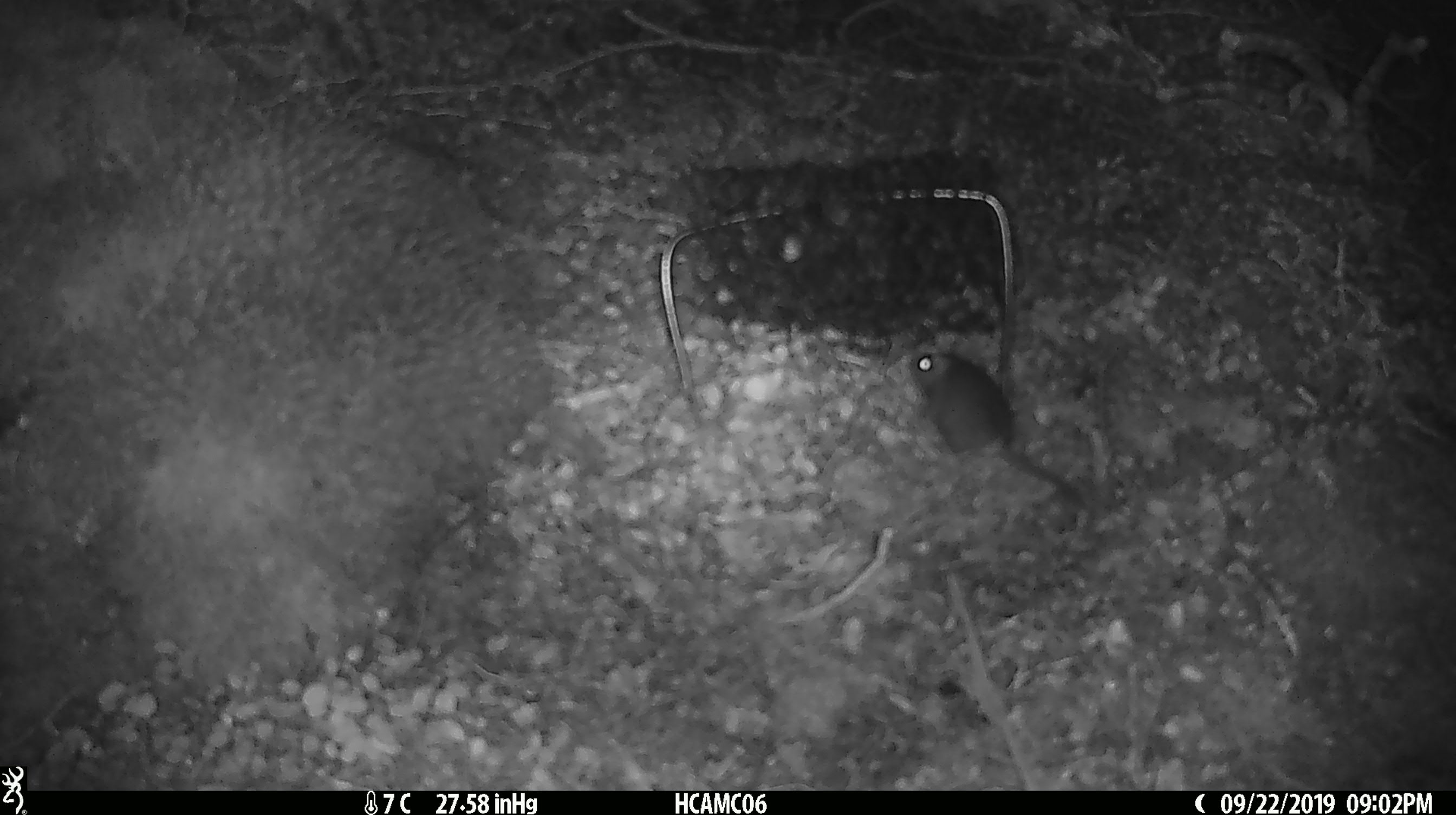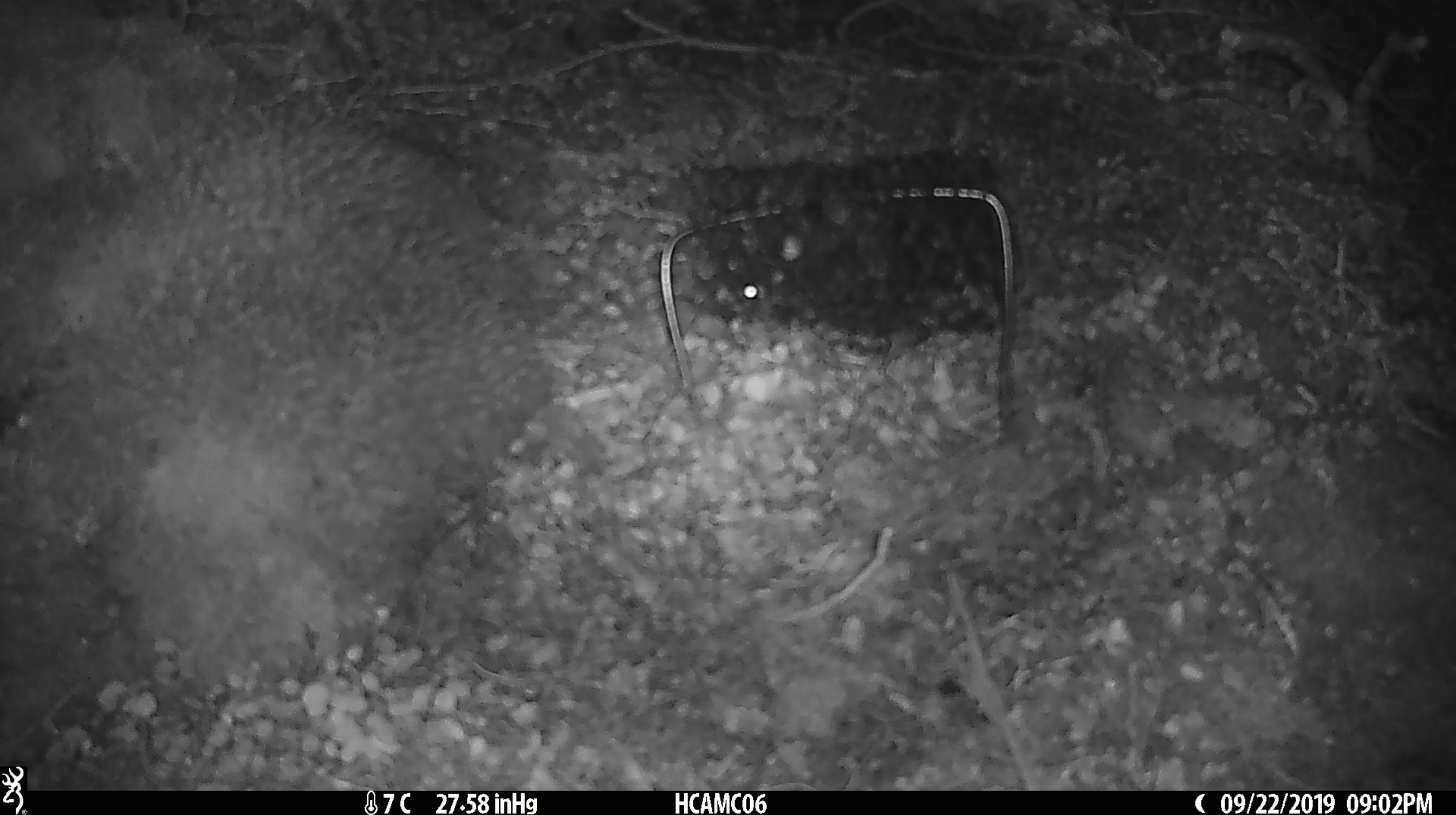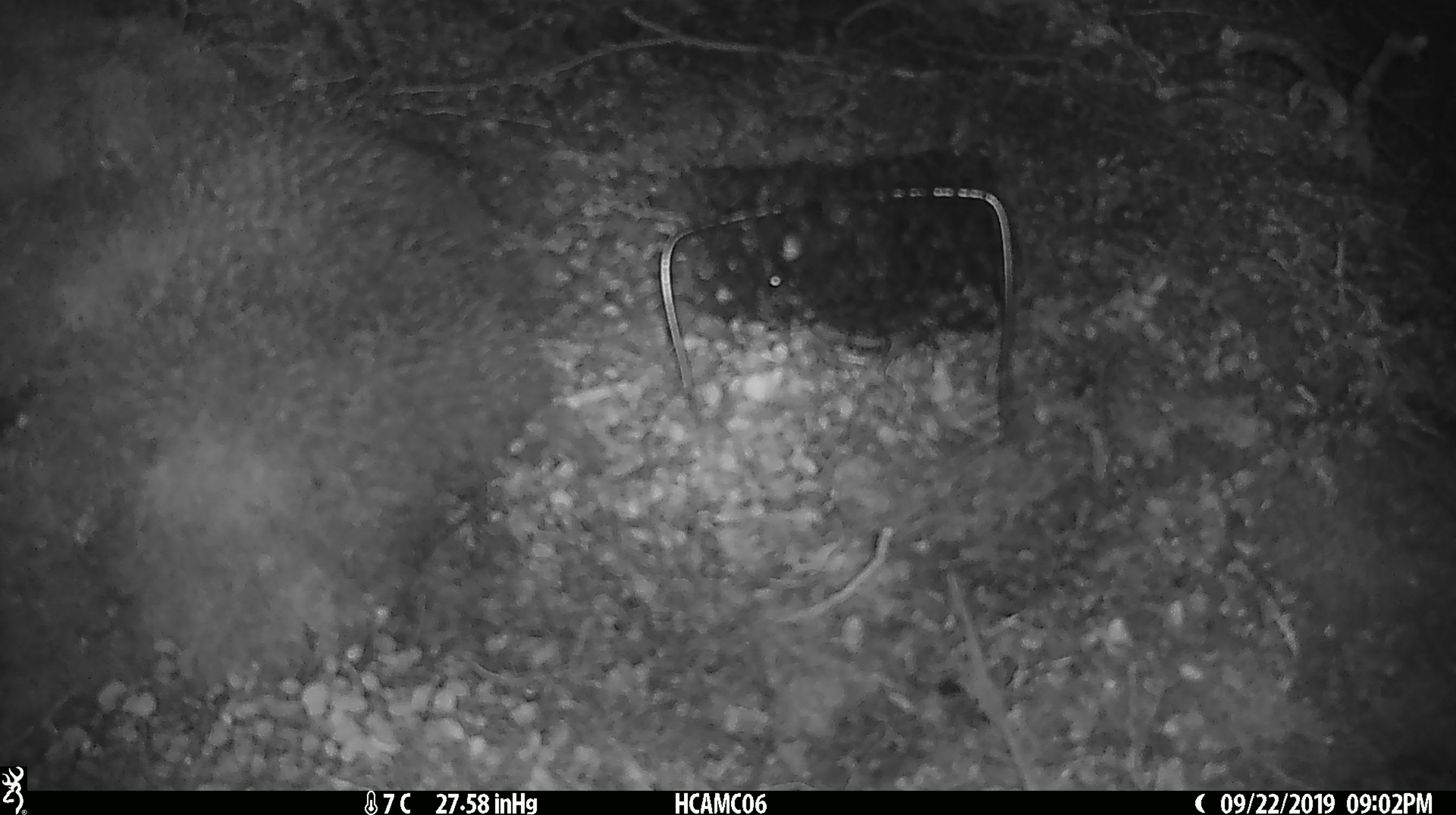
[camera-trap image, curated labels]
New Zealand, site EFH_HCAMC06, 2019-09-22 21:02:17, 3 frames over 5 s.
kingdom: Animalia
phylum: Chordata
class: Mammalia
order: Rodentia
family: Muridae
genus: Mus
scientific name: Mus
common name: mouse